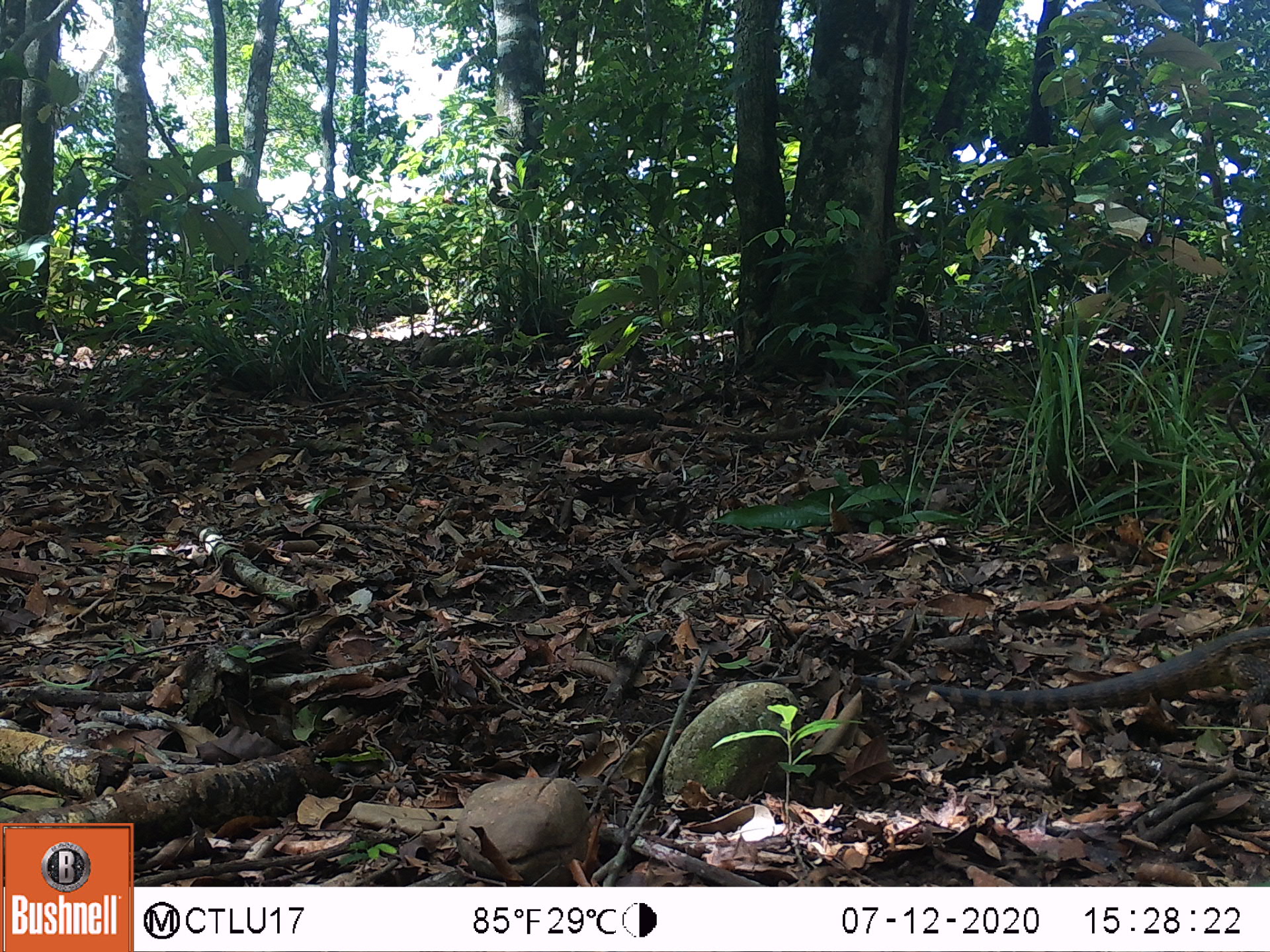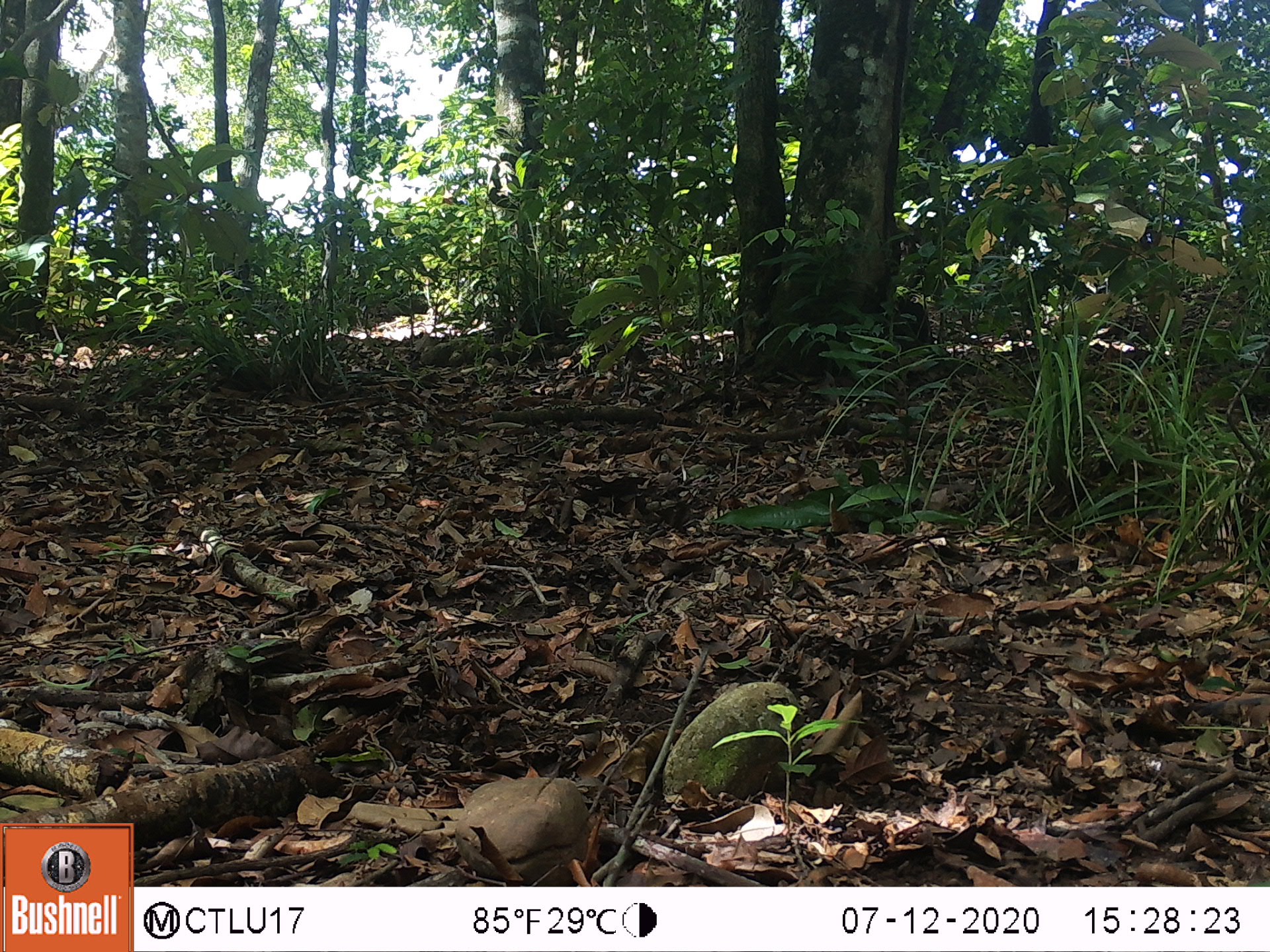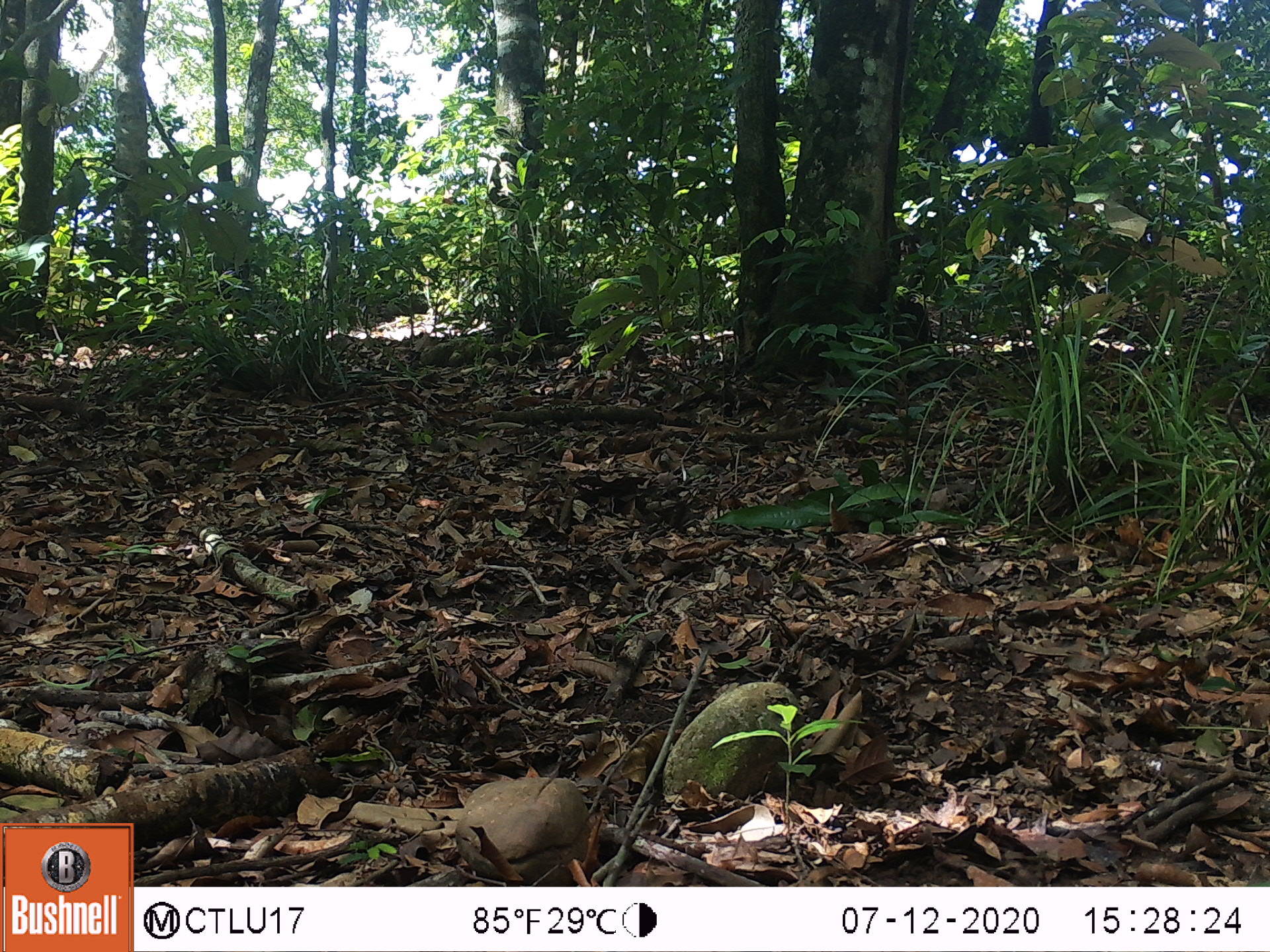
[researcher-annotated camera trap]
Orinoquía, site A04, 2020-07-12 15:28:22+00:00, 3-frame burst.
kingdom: Animalia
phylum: Chordata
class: Reptilia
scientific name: Reptilia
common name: reptile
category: unknown reptile